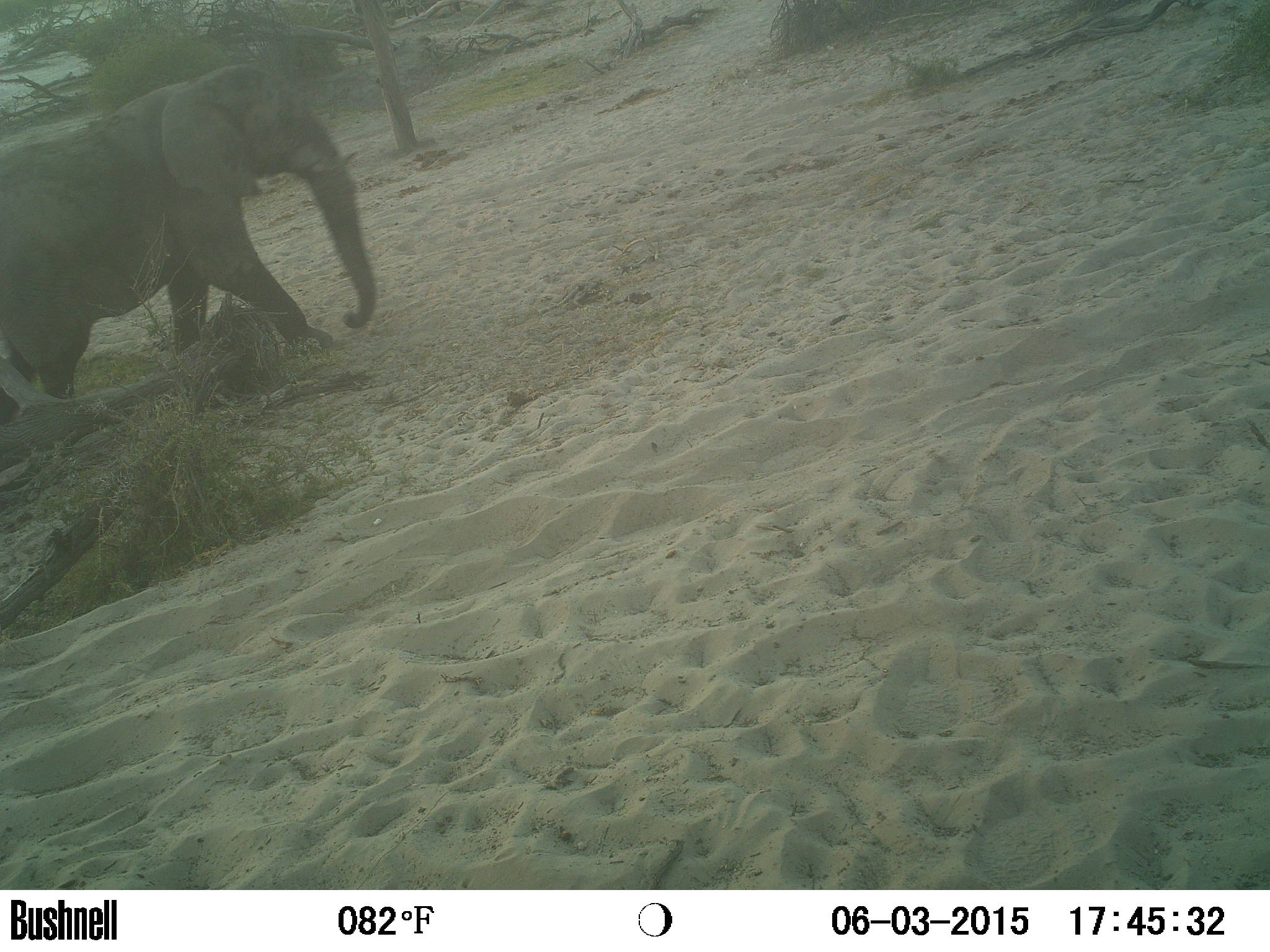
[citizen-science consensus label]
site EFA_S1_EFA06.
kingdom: Animalia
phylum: Chordata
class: Mammalia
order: Proboscidea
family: Elephantidae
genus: Loxodonta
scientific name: Loxodonta africana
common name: african bush elephant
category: elephant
Elephant (african bush elephant) (Loxodonta africana), count 1. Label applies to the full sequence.